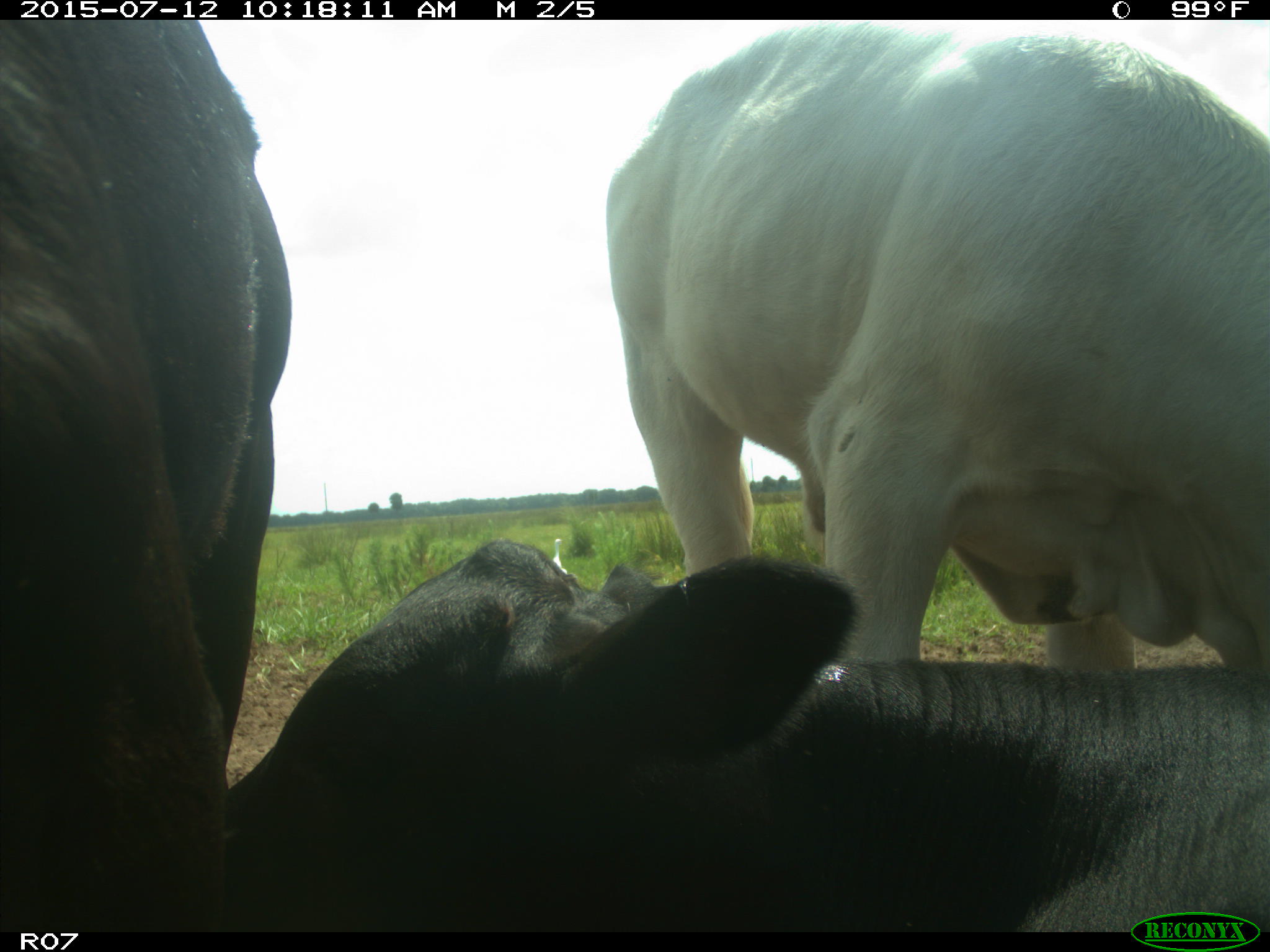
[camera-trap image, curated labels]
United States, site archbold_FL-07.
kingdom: Animalia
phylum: Chordata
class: Mammalia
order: Artiodactyla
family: Bovidae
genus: Bos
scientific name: Bos taurus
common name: domestic cow